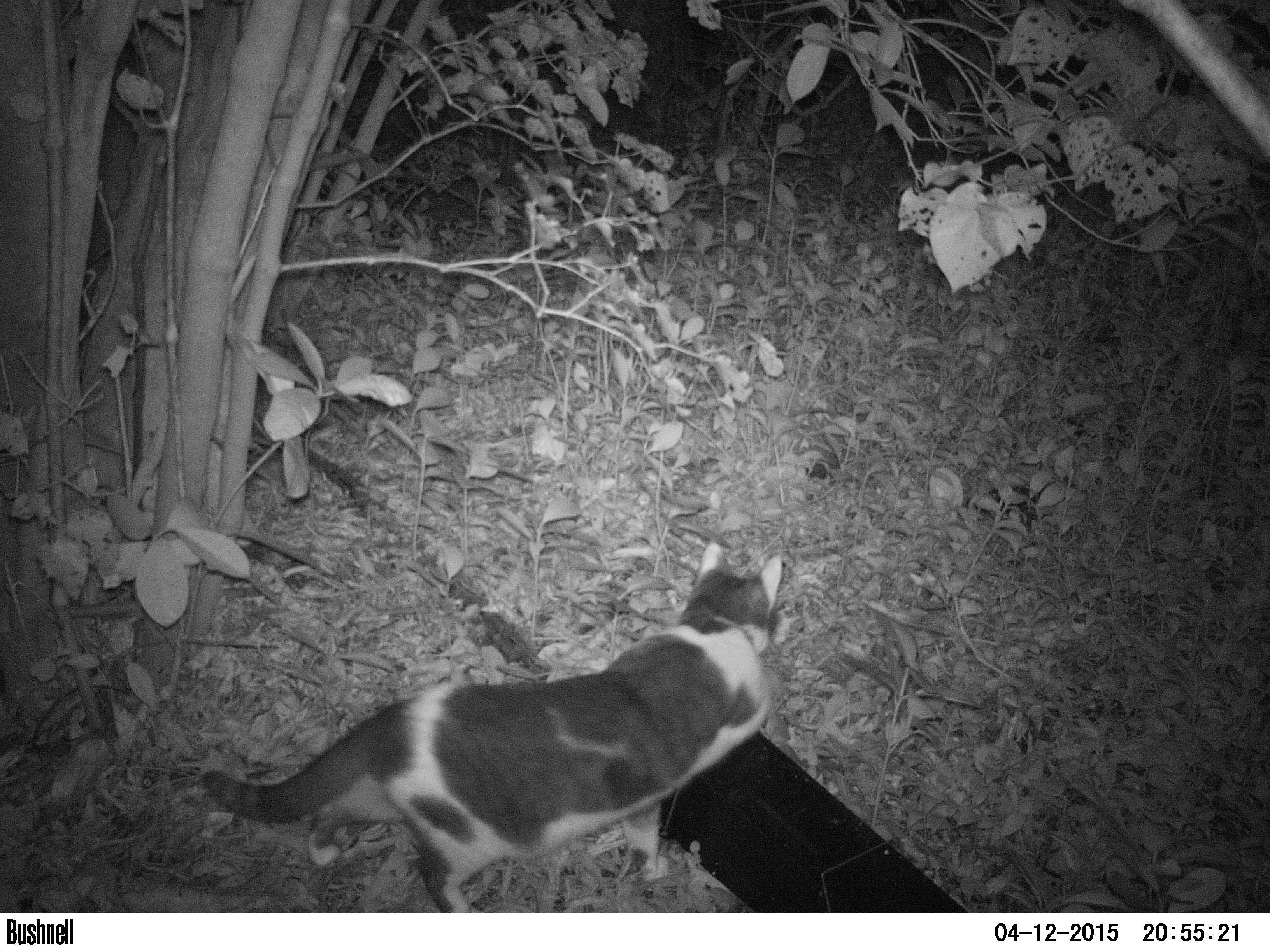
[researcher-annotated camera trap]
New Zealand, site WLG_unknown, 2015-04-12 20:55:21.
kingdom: Animalia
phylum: Chordata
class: Mammalia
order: Carnivora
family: Felidae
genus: Felis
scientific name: Felis catus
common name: domestic cat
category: cat